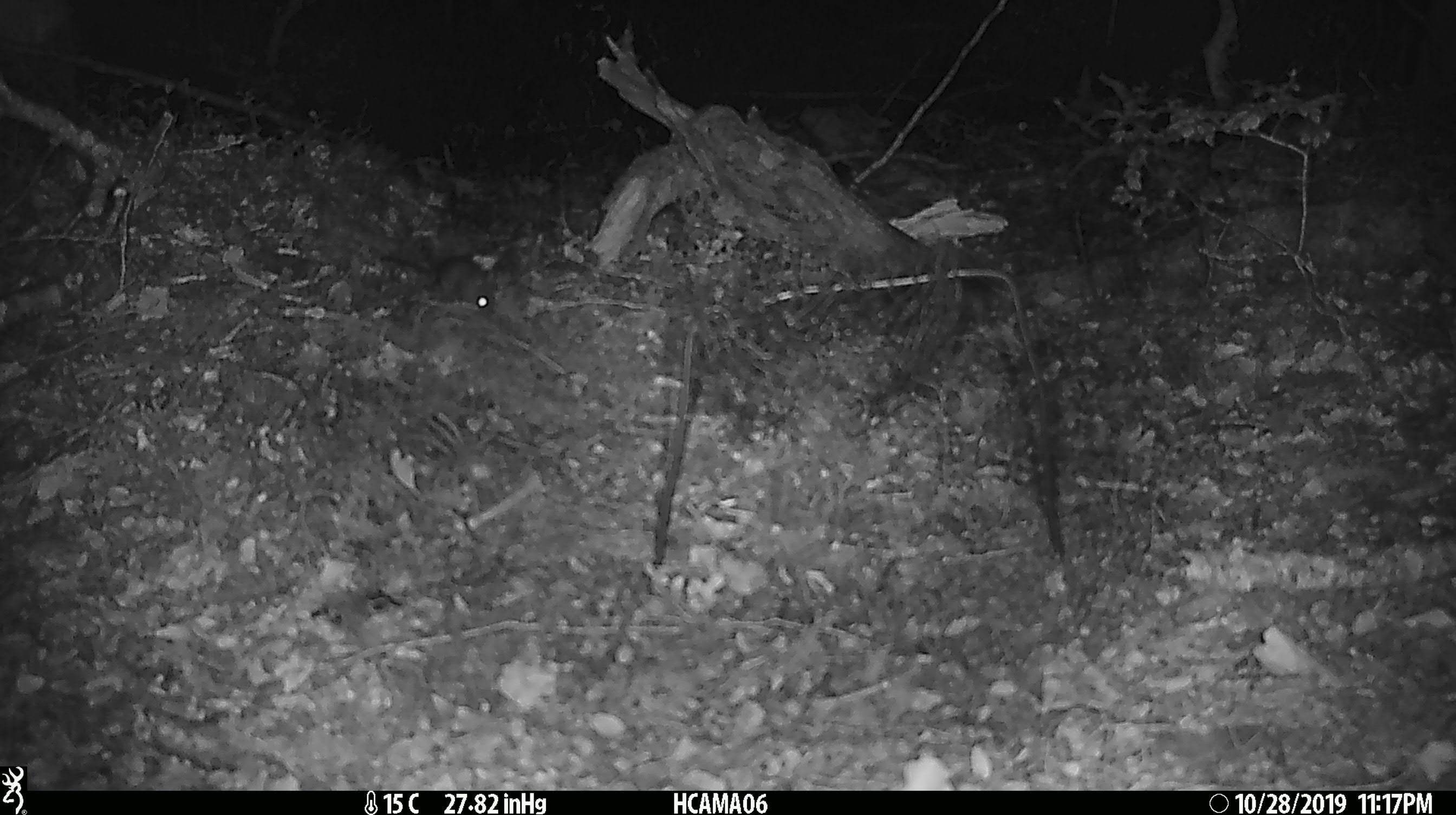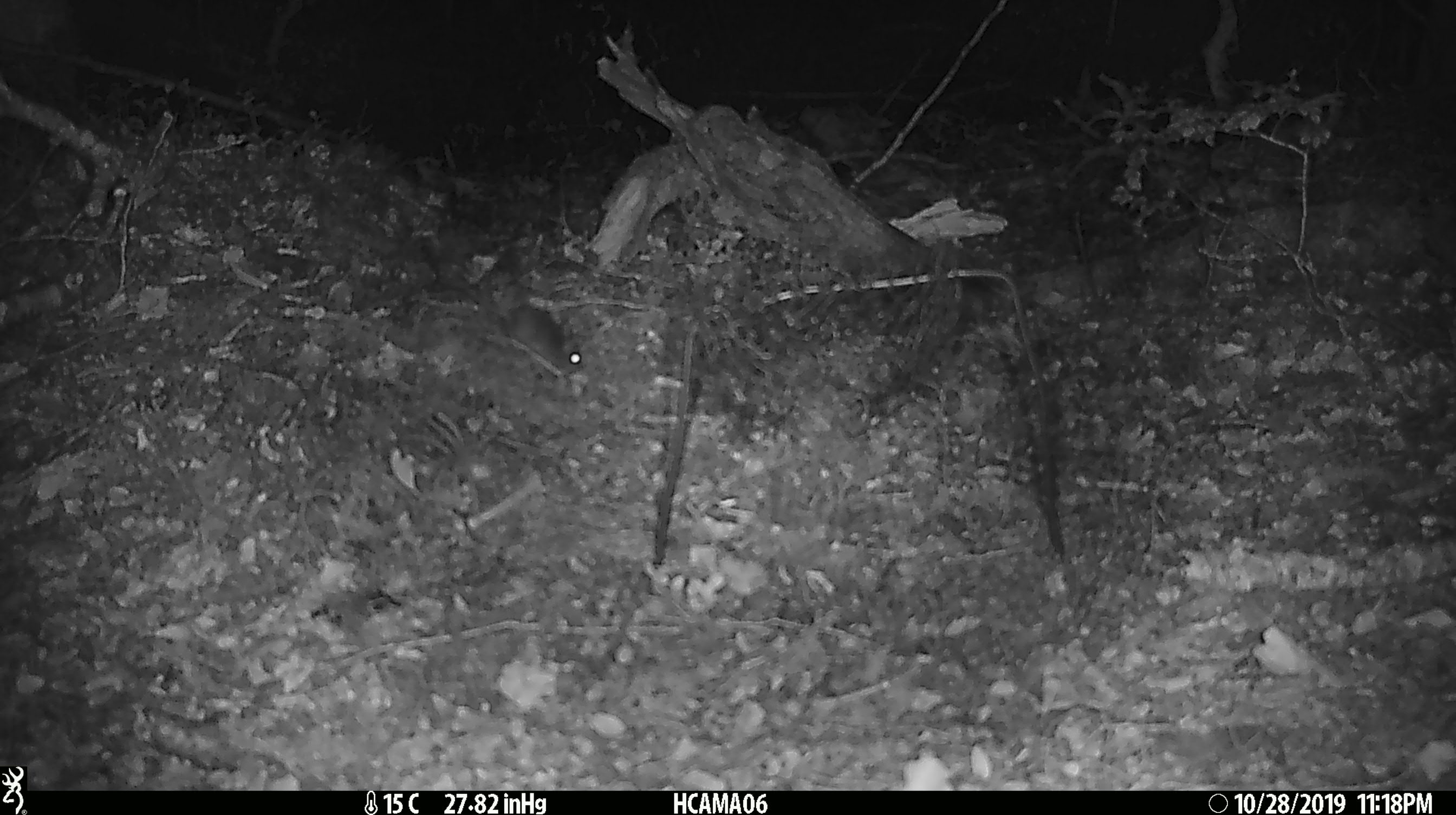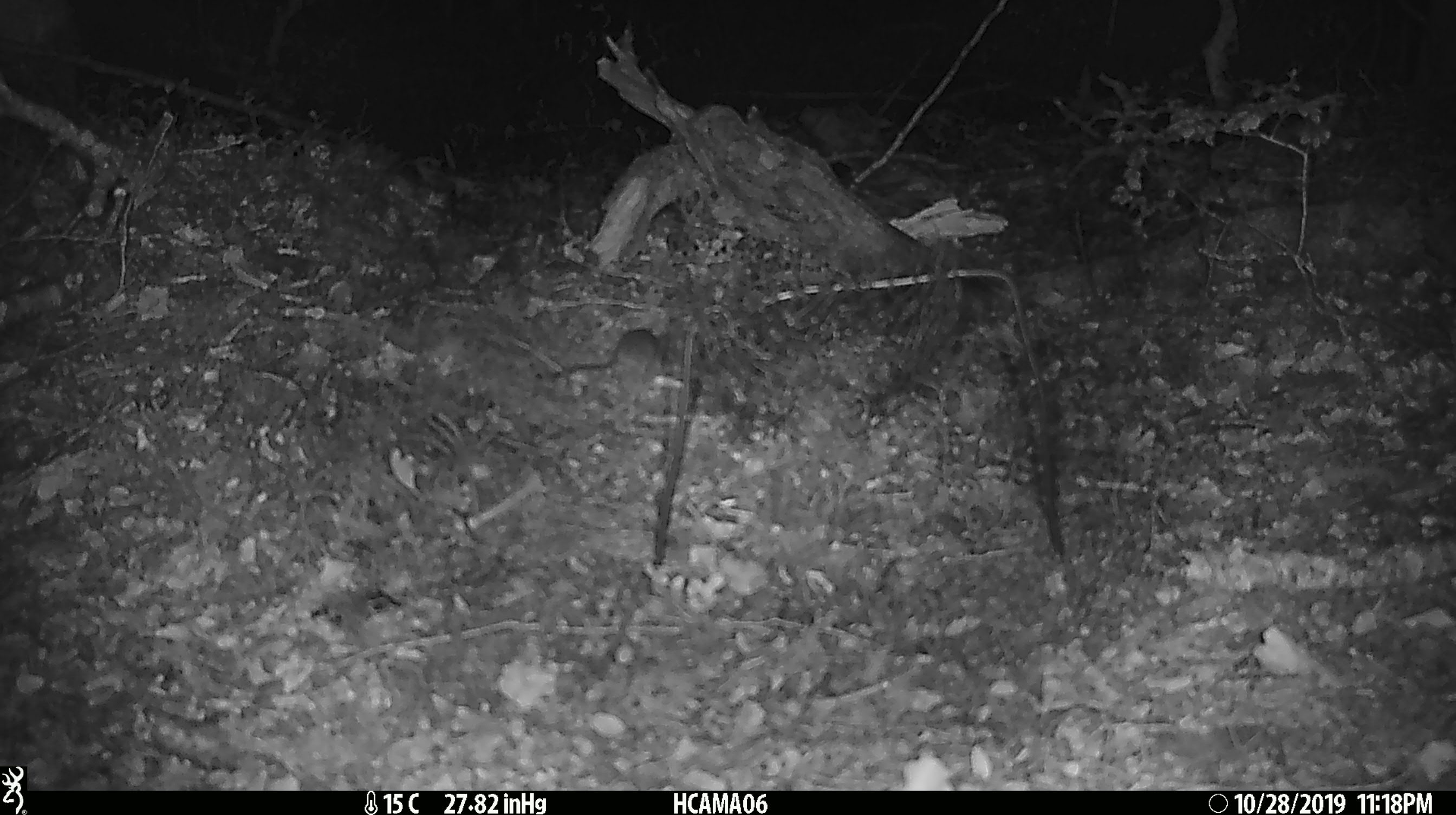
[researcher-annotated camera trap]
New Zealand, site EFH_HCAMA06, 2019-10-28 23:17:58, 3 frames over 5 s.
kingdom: Animalia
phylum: Chordata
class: Mammalia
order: Rodentia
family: Muridae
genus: Mus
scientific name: Mus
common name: mouse